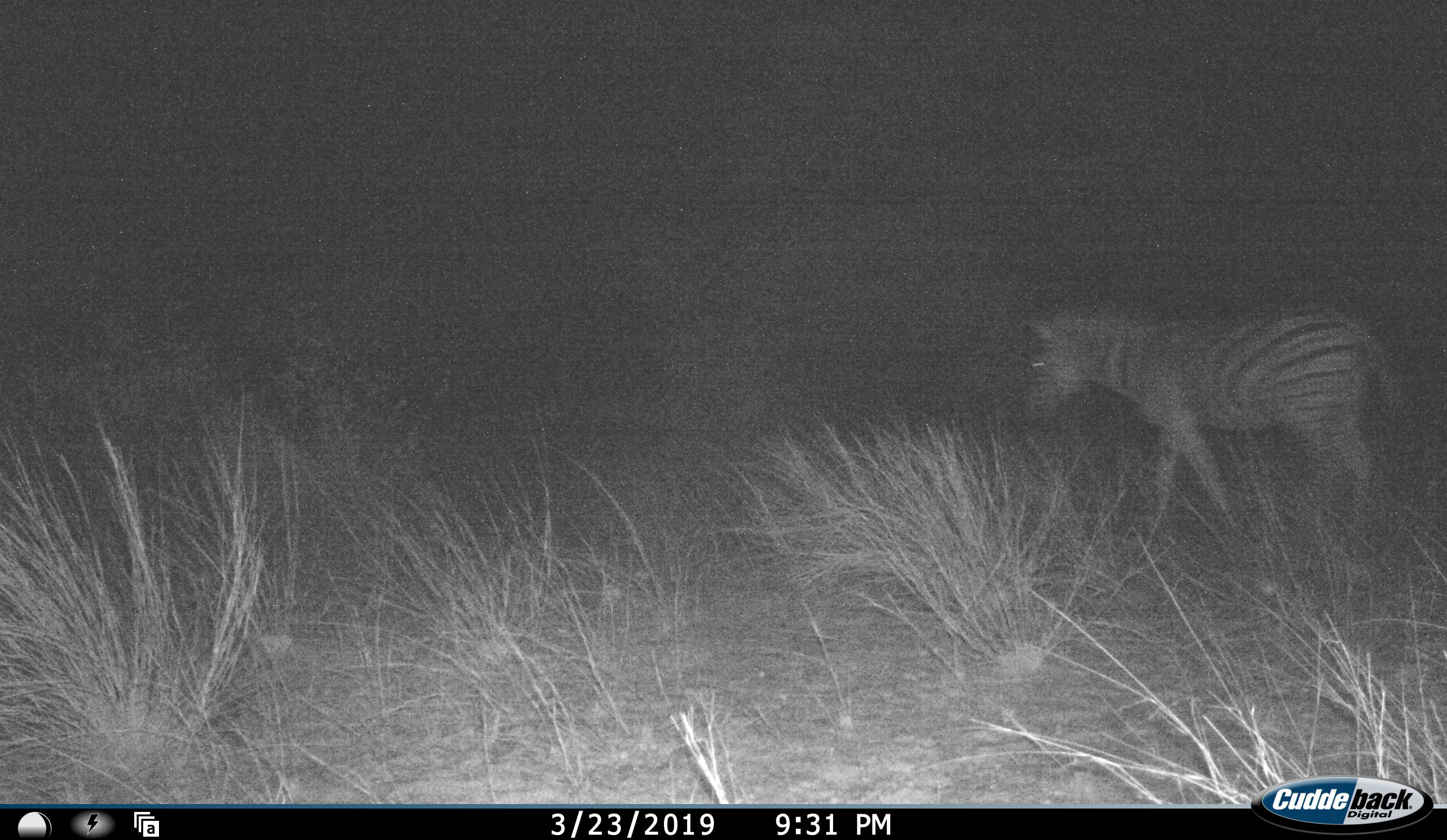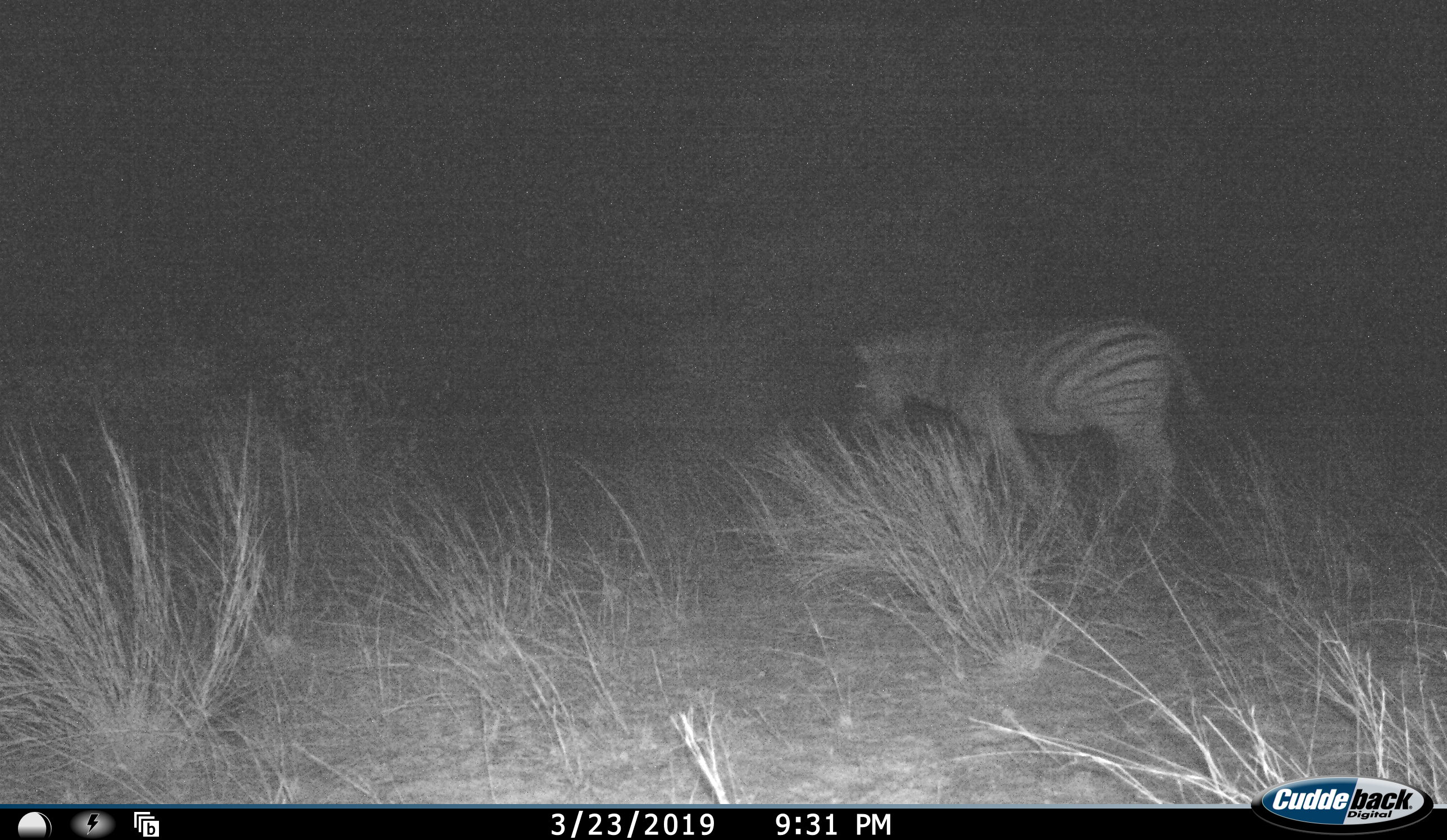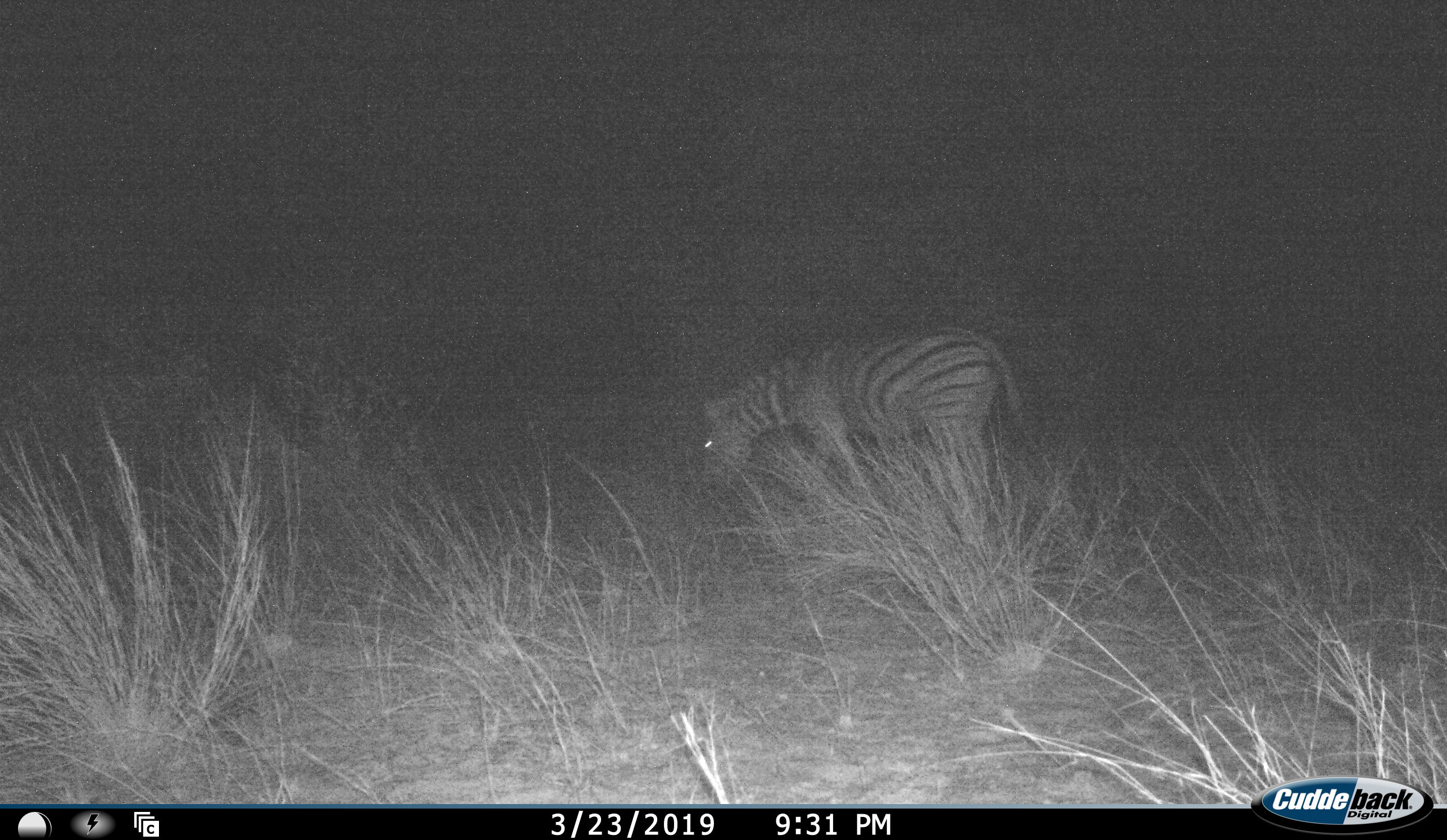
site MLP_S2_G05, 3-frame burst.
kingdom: Animalia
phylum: Chordata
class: Mammalia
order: Perissodactyla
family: Equidae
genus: Equus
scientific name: Equus quagga burchellii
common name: burchell's zebra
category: zebraburchells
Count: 1.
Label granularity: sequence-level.